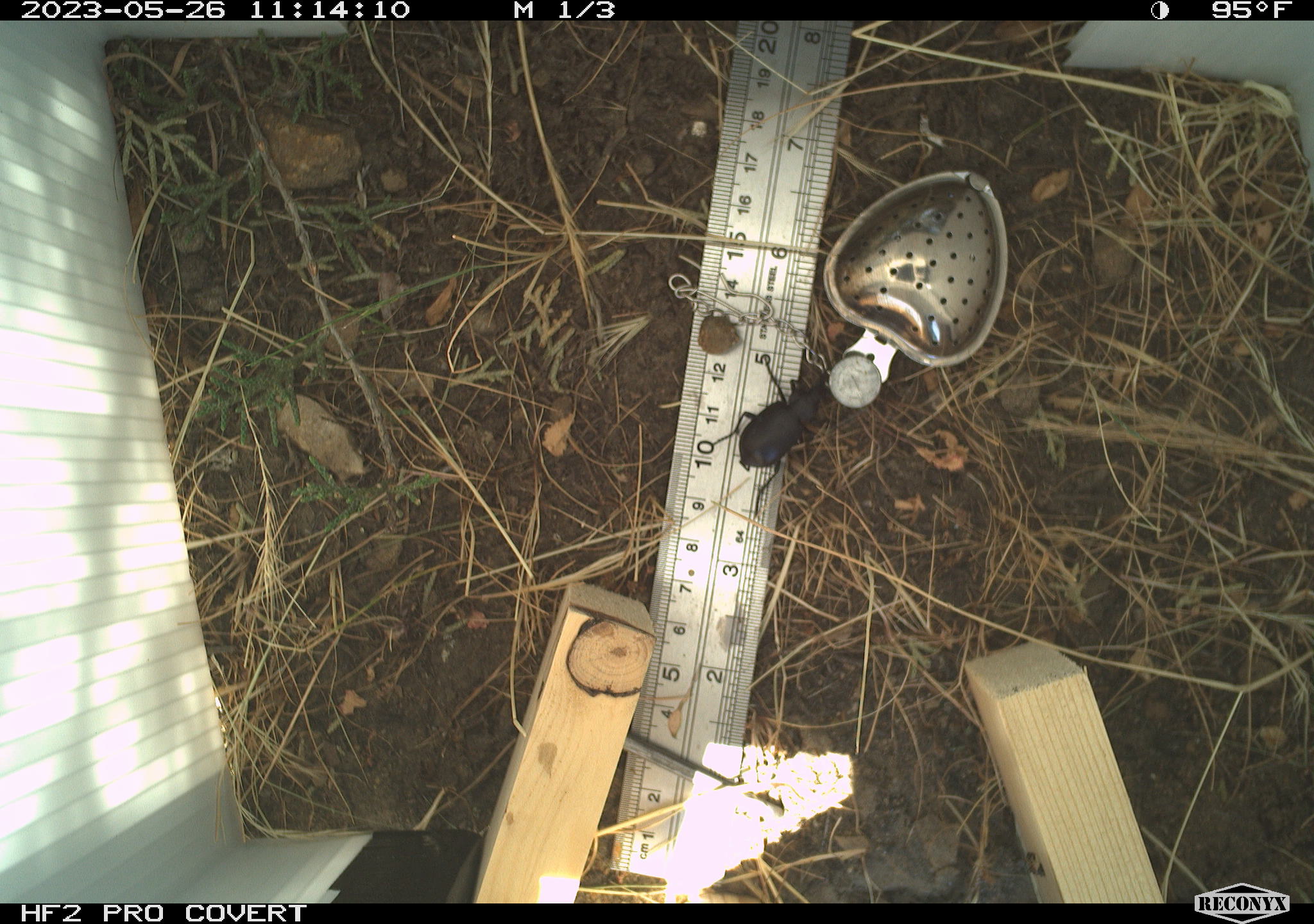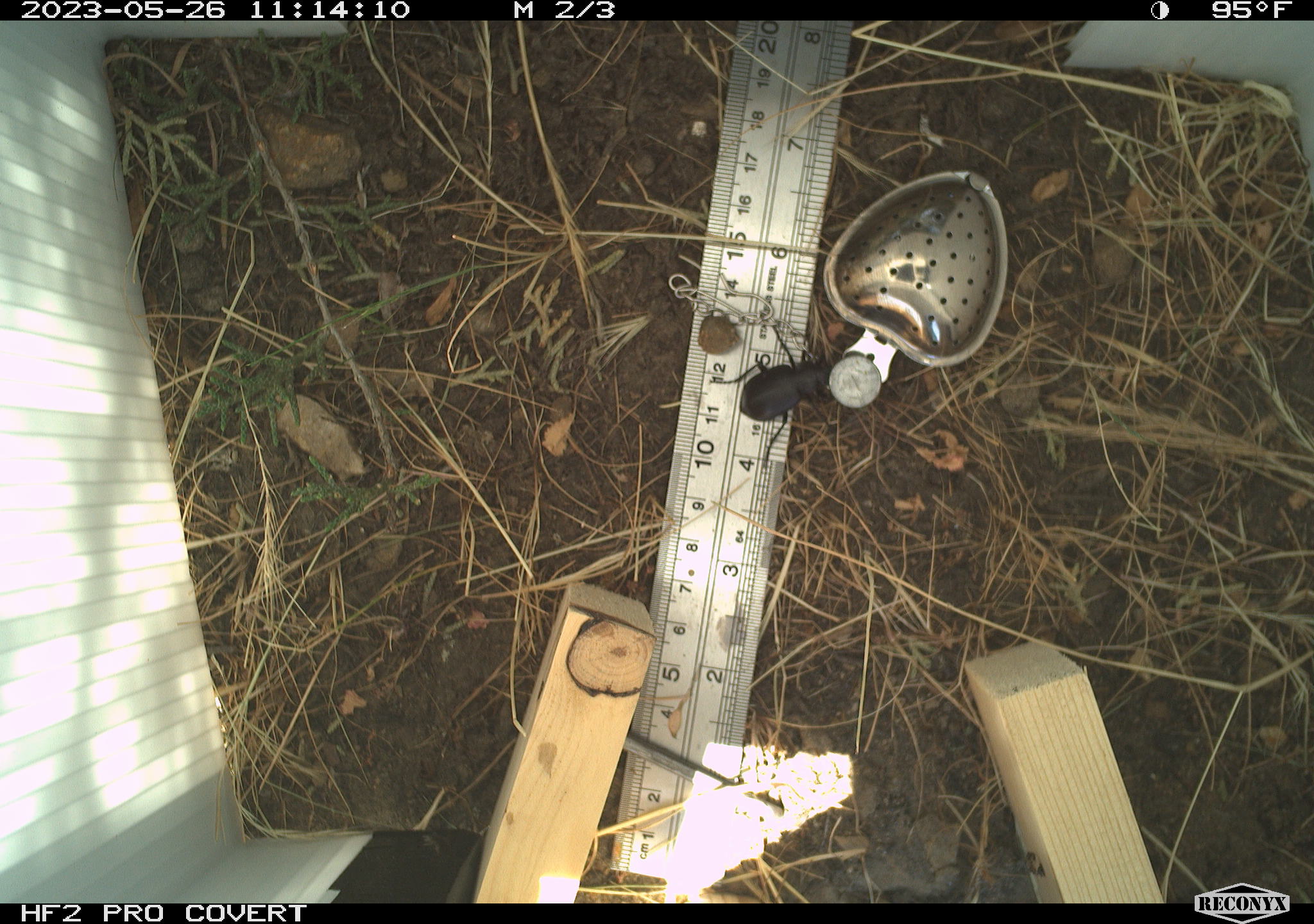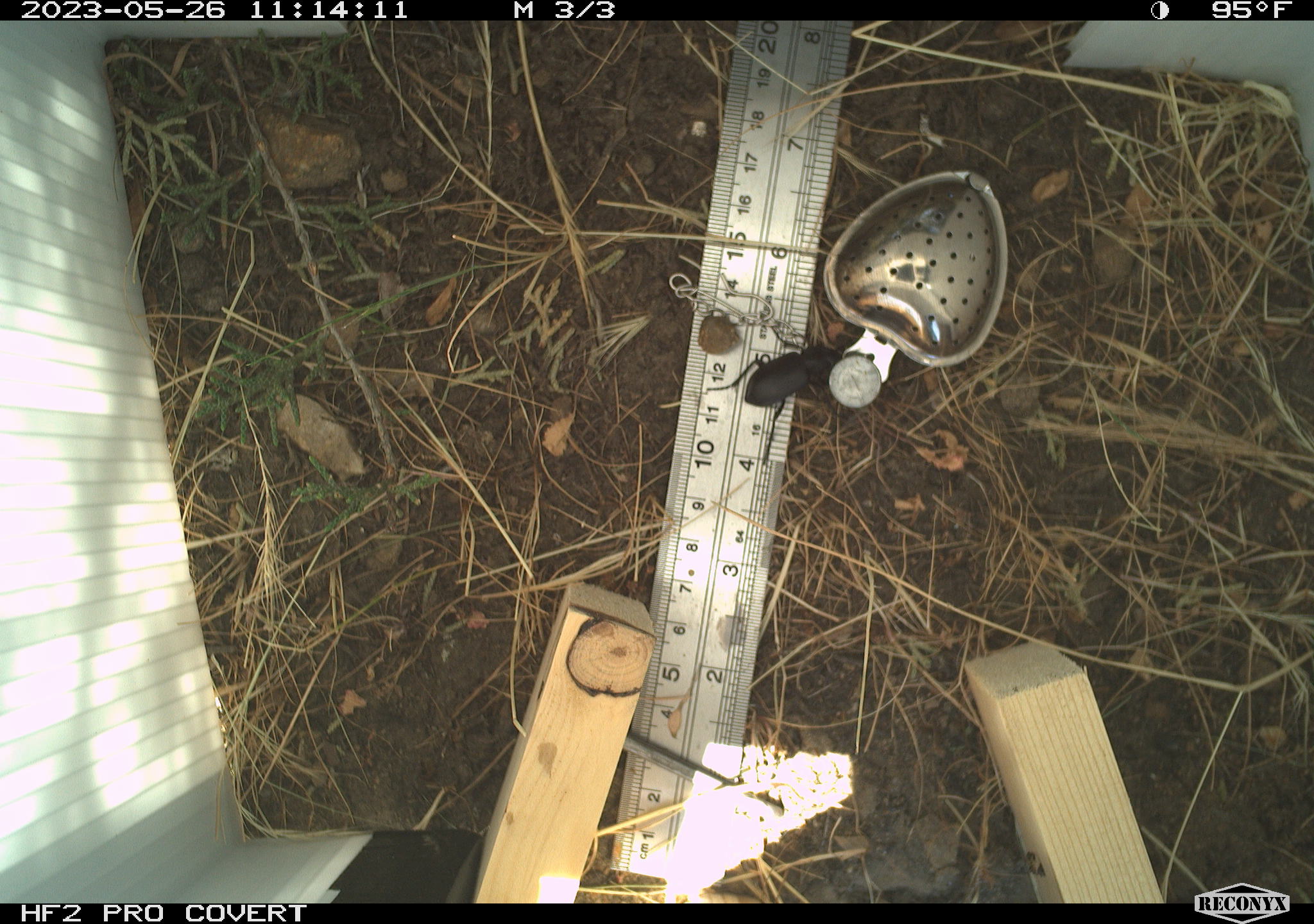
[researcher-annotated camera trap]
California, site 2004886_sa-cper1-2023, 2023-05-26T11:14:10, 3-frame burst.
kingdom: Animalia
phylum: Arthropoda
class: Insecta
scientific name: Insecta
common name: insect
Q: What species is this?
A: Insect (Insecta).